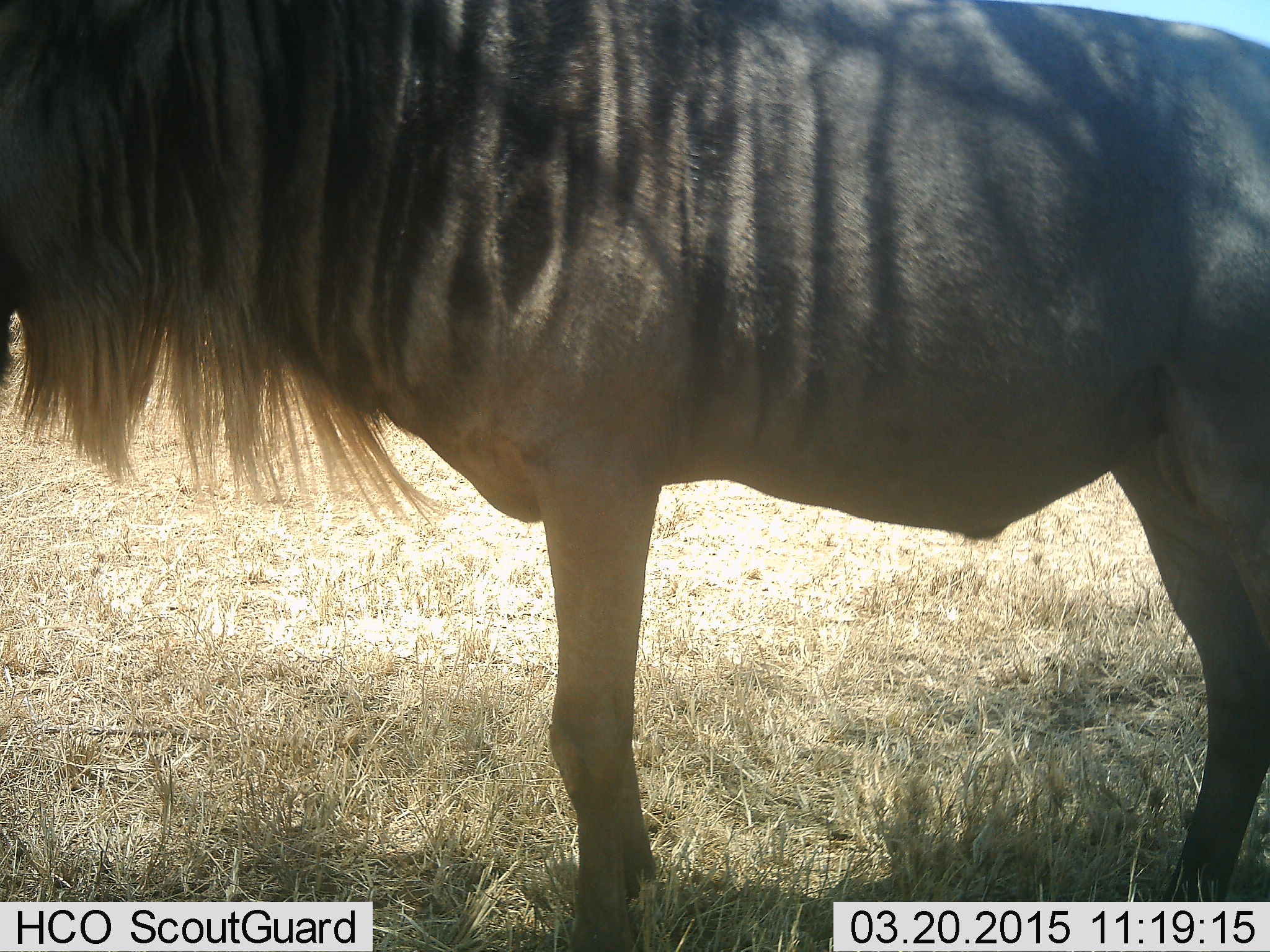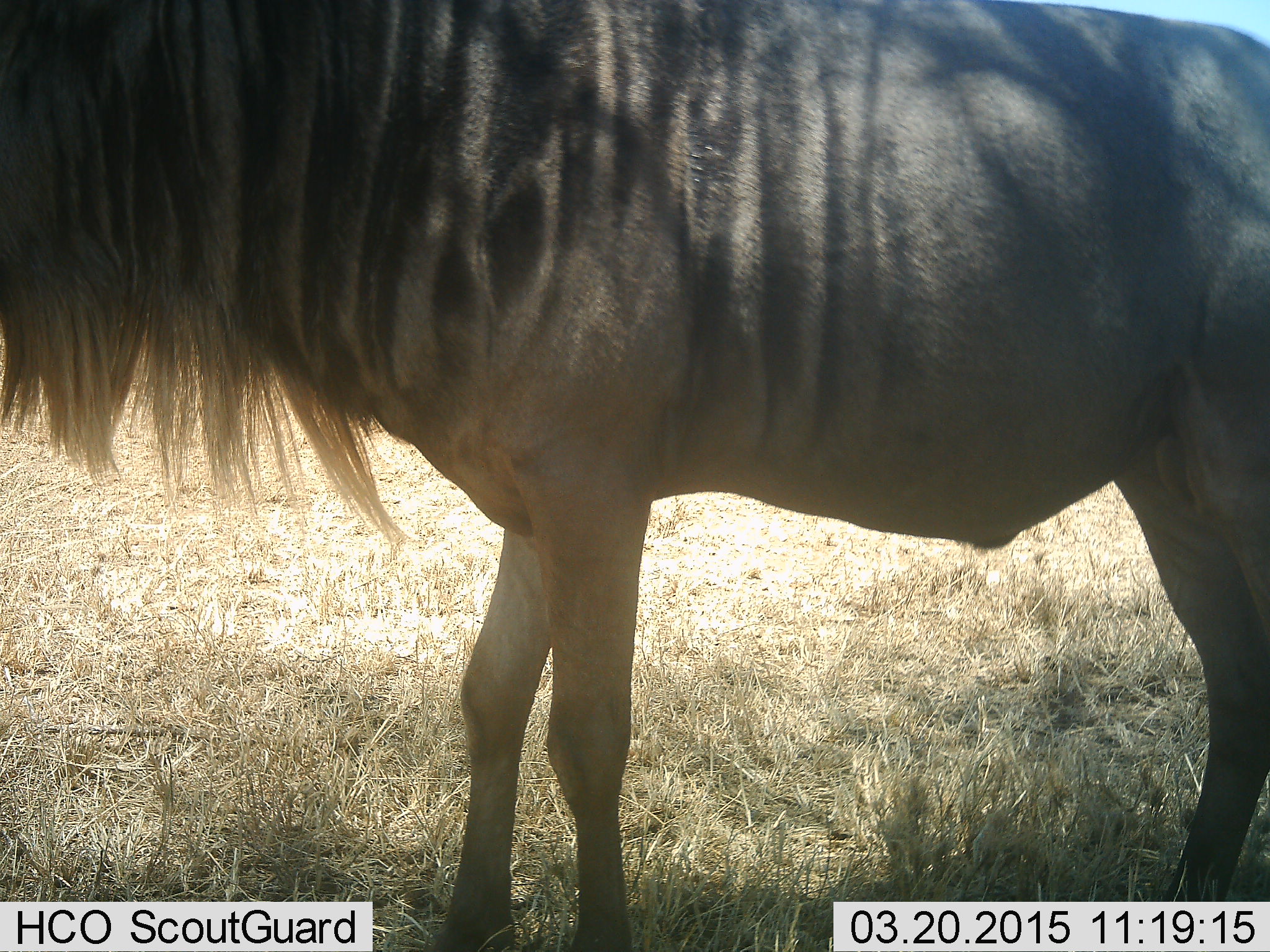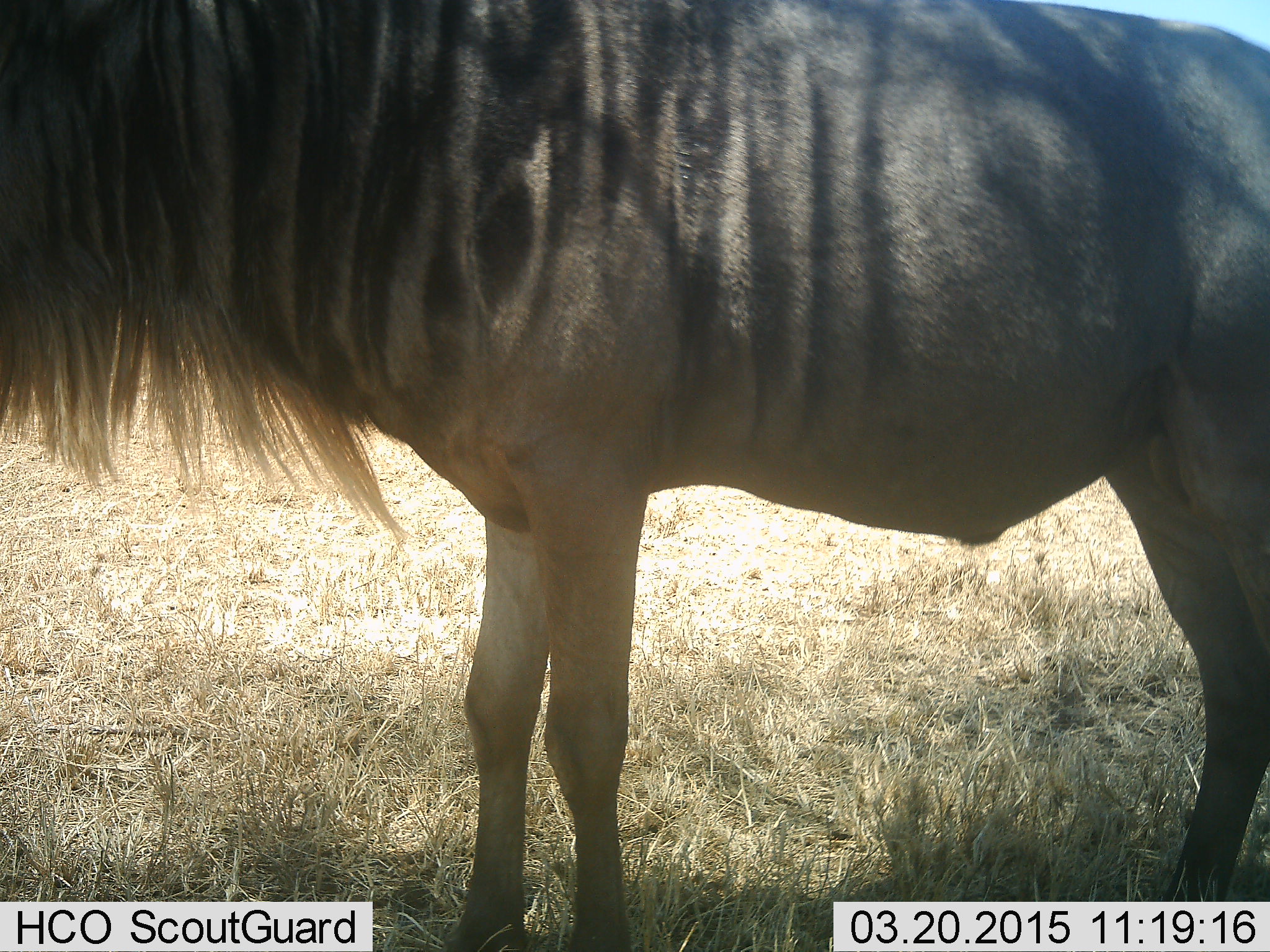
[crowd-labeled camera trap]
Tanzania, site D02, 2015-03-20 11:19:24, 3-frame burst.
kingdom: Animalia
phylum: Chordata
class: Mammalia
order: Artiodactyla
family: Bovidae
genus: Connochaetes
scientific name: Connochaetes taurinus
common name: blue wildebeest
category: wildebeest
Wildebeest (blue wildebeest) (Connochaetes taurinus), count 1. Behavior (volunteer vote fractions): standing 89%, resting 0%, moving 22%, interacting 0%. Young present (vote fraction): 0%. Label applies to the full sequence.